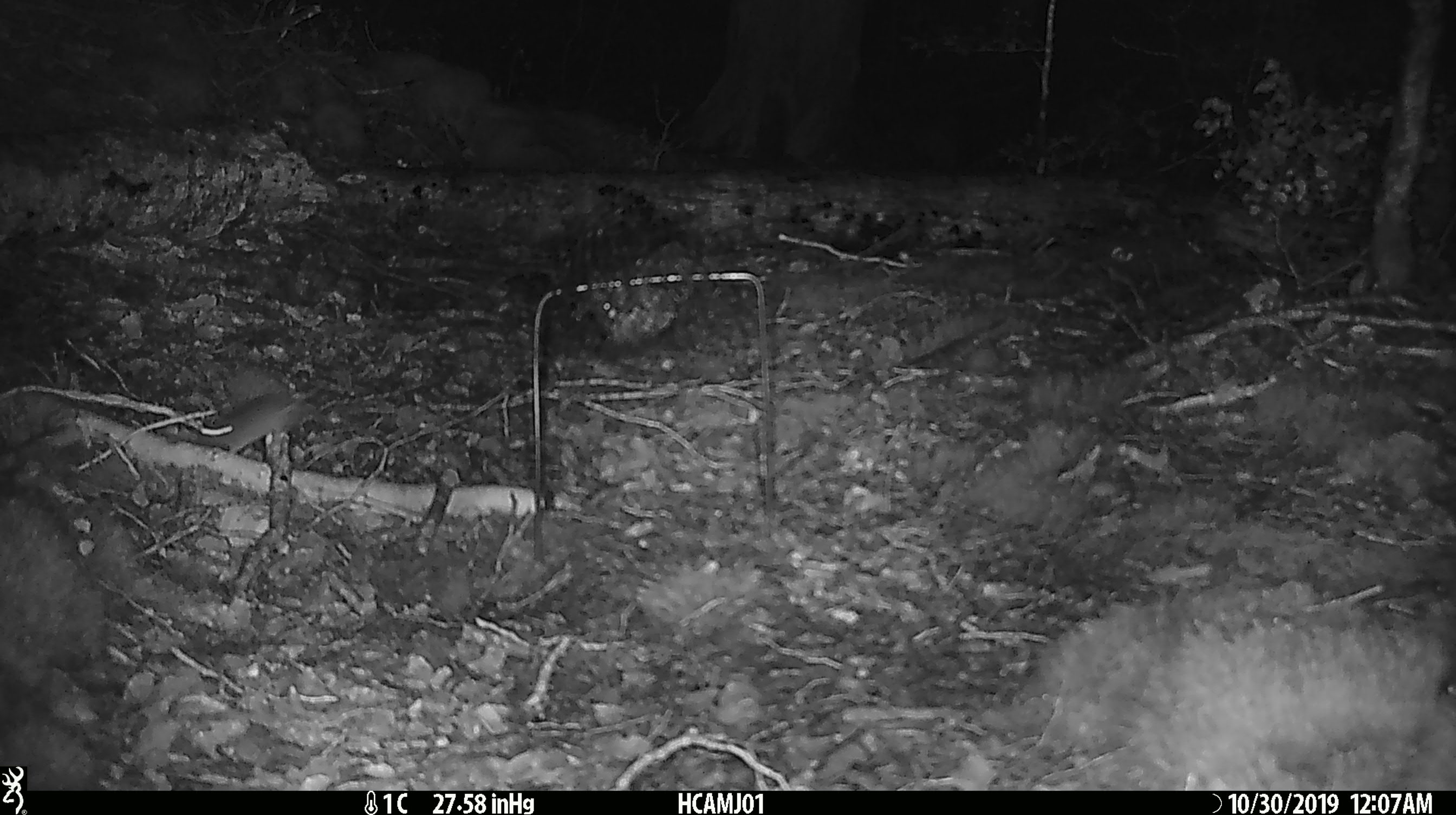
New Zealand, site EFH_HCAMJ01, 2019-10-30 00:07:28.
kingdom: Animalia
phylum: Chordata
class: Mammalia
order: Rodentia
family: Muridae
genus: Mus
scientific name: Mus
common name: mouse